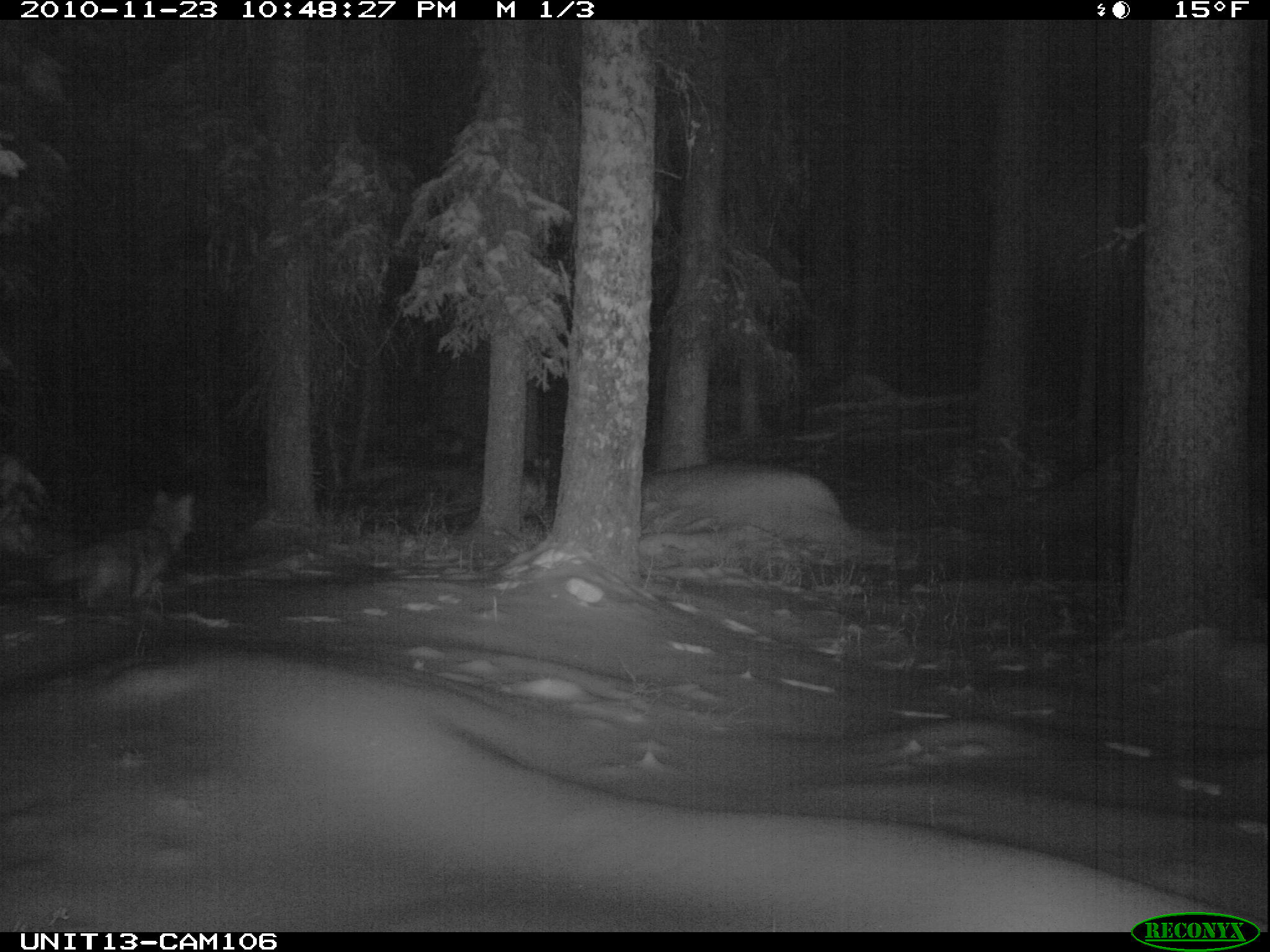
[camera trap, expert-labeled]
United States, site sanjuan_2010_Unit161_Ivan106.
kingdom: Animalia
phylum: Chordata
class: Mammalia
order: Carnivora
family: Canidae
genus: Canis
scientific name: Canis latrans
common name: coyote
Canis latrans (coyote).